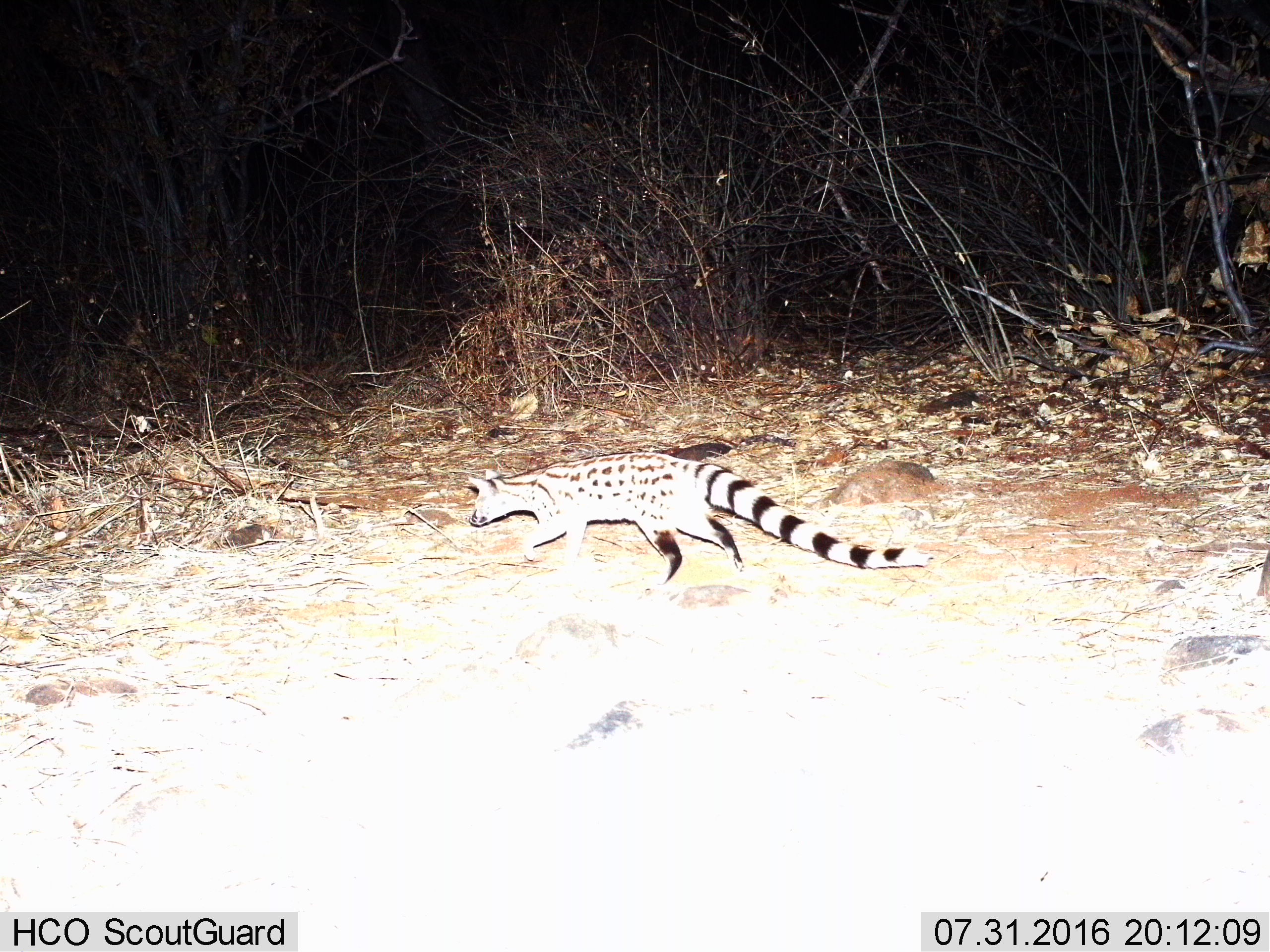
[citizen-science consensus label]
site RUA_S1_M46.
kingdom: Animalia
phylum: Chordata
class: Mammalia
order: Carnivora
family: Viverridae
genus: Genetta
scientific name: Genetta genetta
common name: small-spotted genet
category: genetcommonsmallspotted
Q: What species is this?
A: Genetcommonsmallspotted (small-spotted genet) (Genetta genetta).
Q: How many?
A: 1.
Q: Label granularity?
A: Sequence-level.